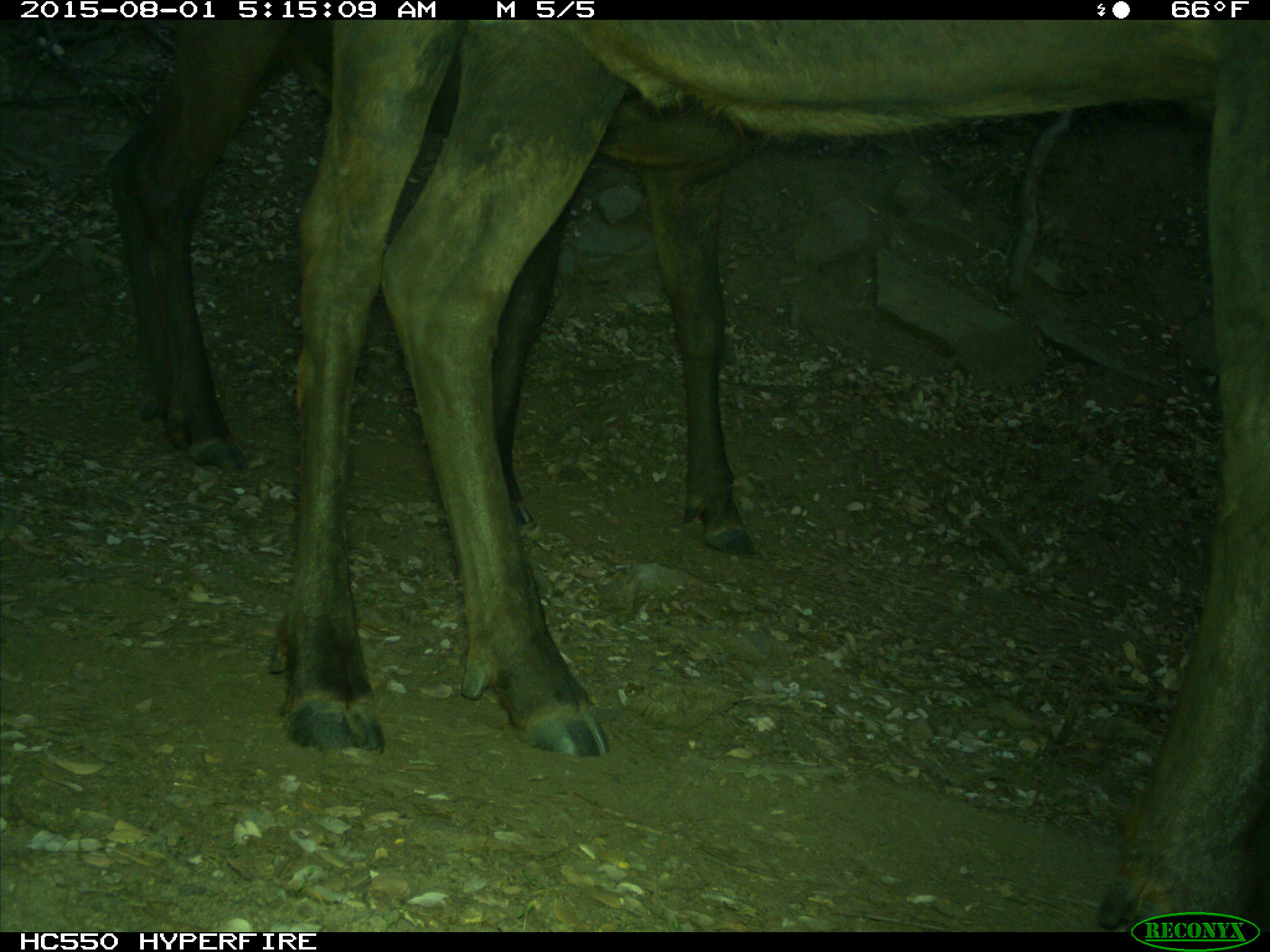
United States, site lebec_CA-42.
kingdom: Animalia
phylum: Chordata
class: Mammalia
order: Artiodactyla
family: Cervidae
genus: Cervus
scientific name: Cervus canadensis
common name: elk